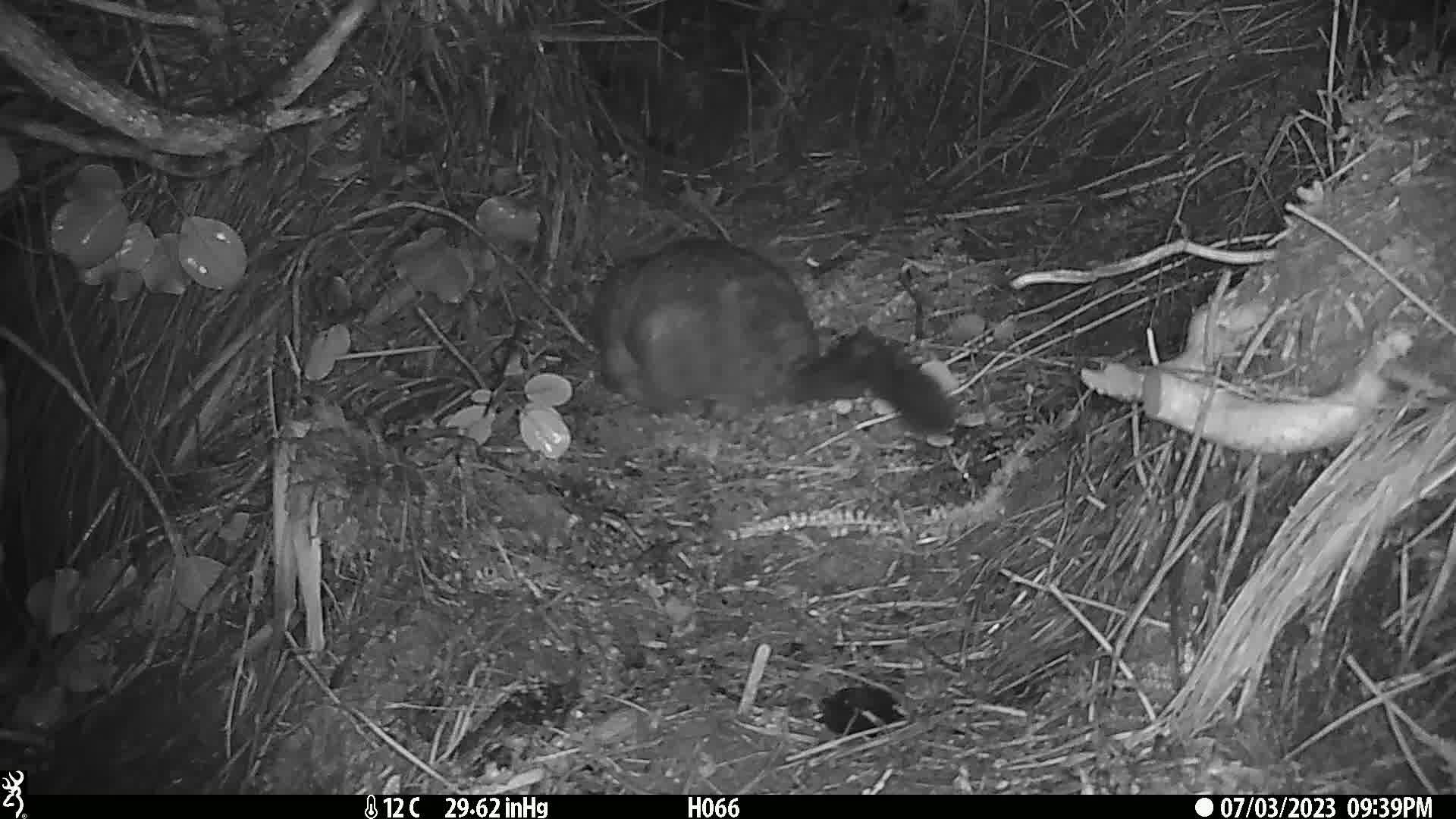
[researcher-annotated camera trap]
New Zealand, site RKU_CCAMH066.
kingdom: Animalia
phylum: Chordata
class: Mammalia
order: Diprotodontia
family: Phalangeridae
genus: Trichosurus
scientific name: Trichosurus vulpecula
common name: common brushtail possum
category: possum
Possum (common brushtail possum) (Trichosurus vulpecula).